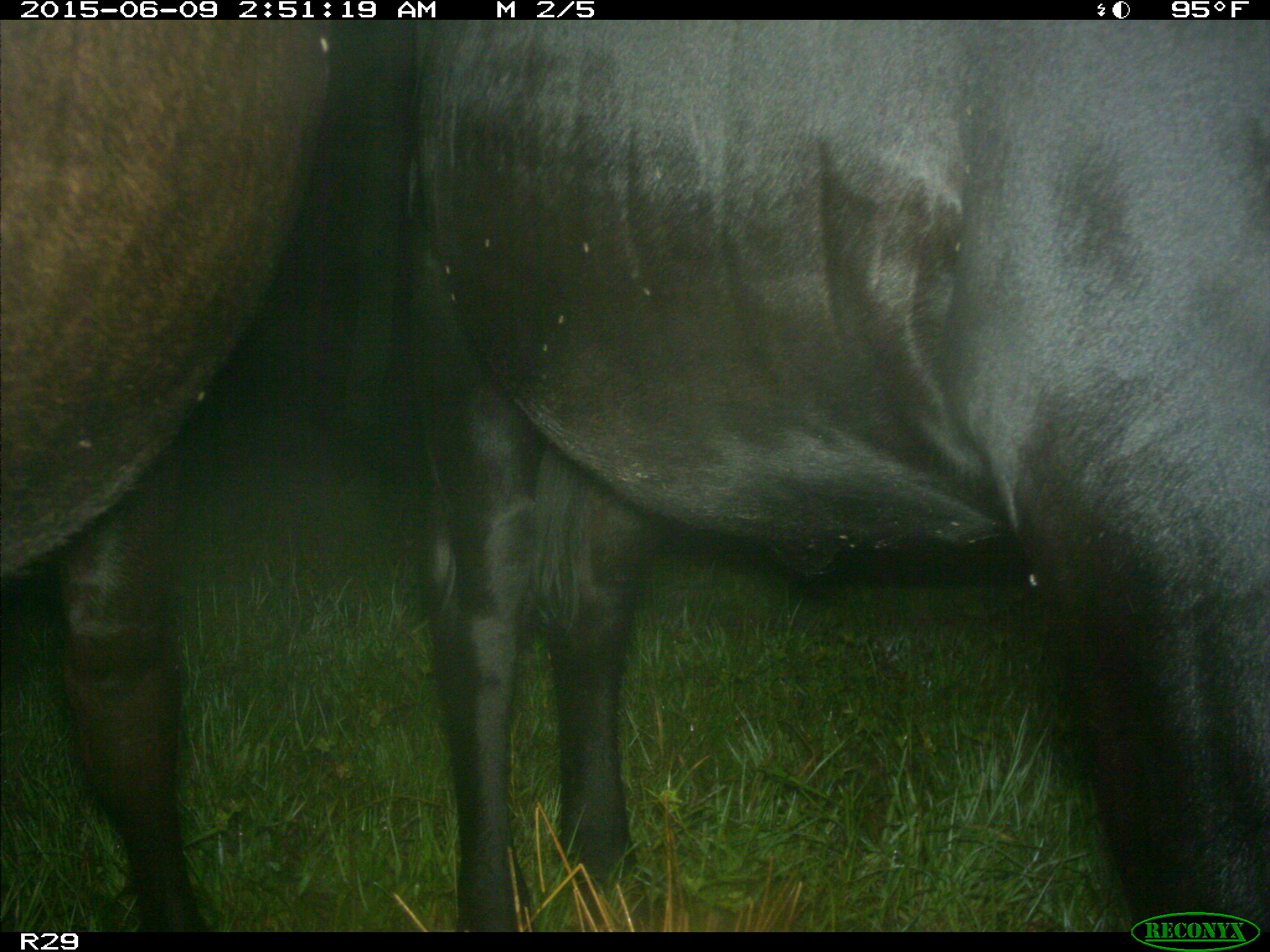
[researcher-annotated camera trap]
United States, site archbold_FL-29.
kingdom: Animalia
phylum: Chordata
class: Mammalia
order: Artiodactyla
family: Bovidae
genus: Bos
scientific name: Bos taurus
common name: domestic cow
Bos taurus (domestic cow).